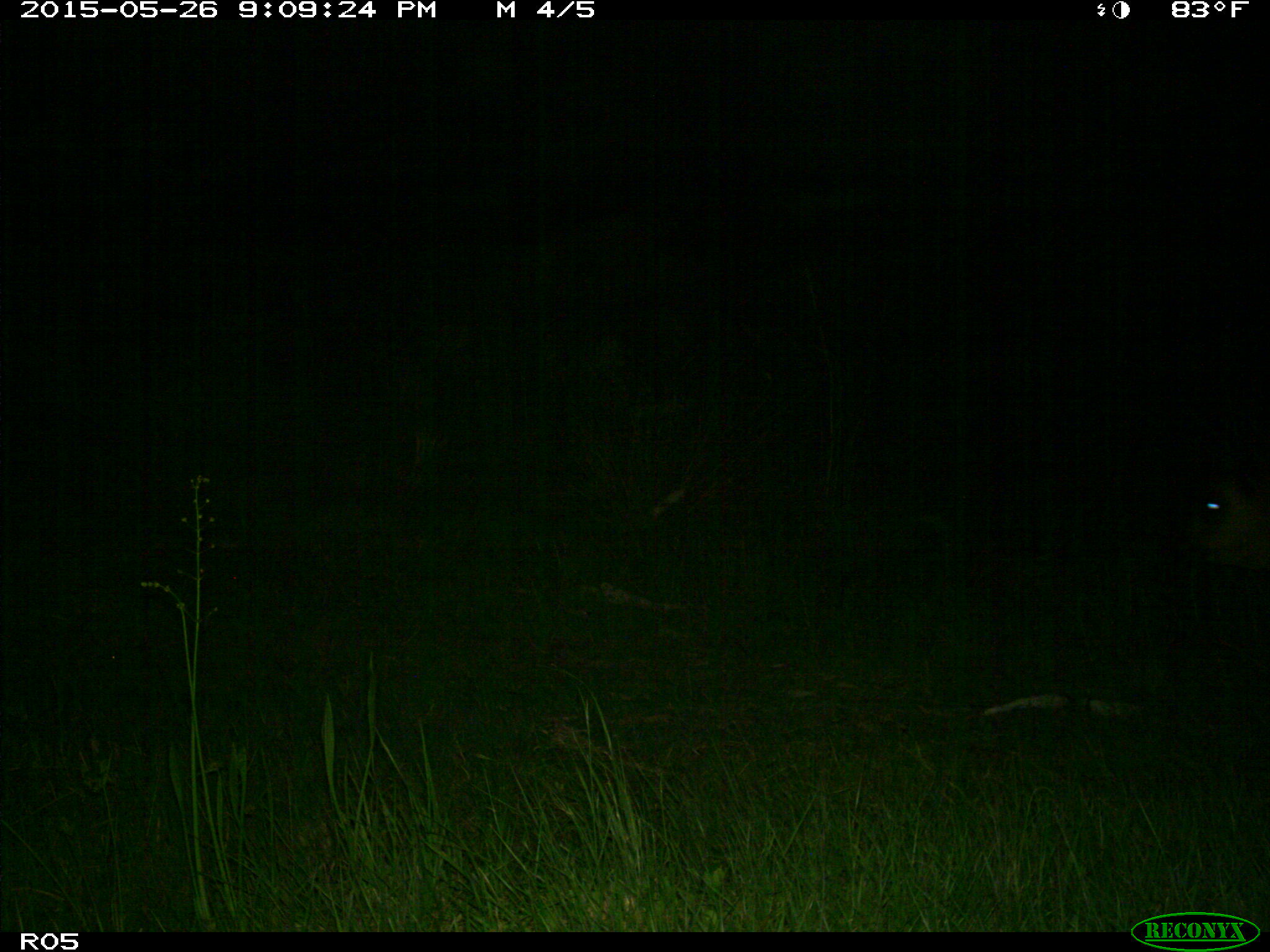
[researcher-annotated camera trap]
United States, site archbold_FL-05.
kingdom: Animalia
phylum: Chordata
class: Mammalia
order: Artiodactyla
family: Bovidae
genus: Bos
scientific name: Bos taurus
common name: domestic cow